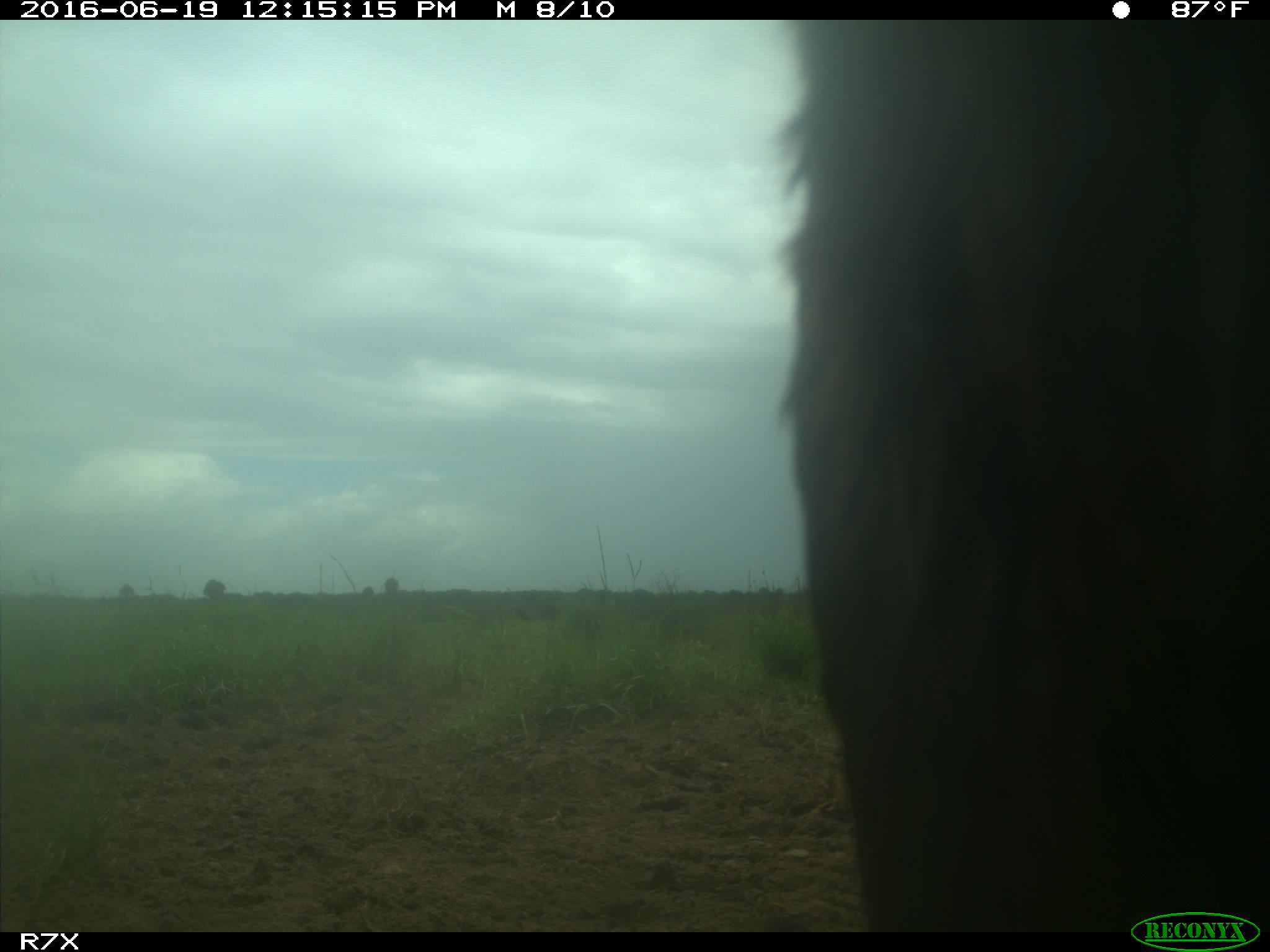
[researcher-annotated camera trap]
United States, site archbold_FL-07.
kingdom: Animalia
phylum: Chordata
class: Mammalia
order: Artiodactyla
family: Bovidae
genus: Bos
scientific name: Bos taurus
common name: domestic cow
Bos taurus (domestic cow).